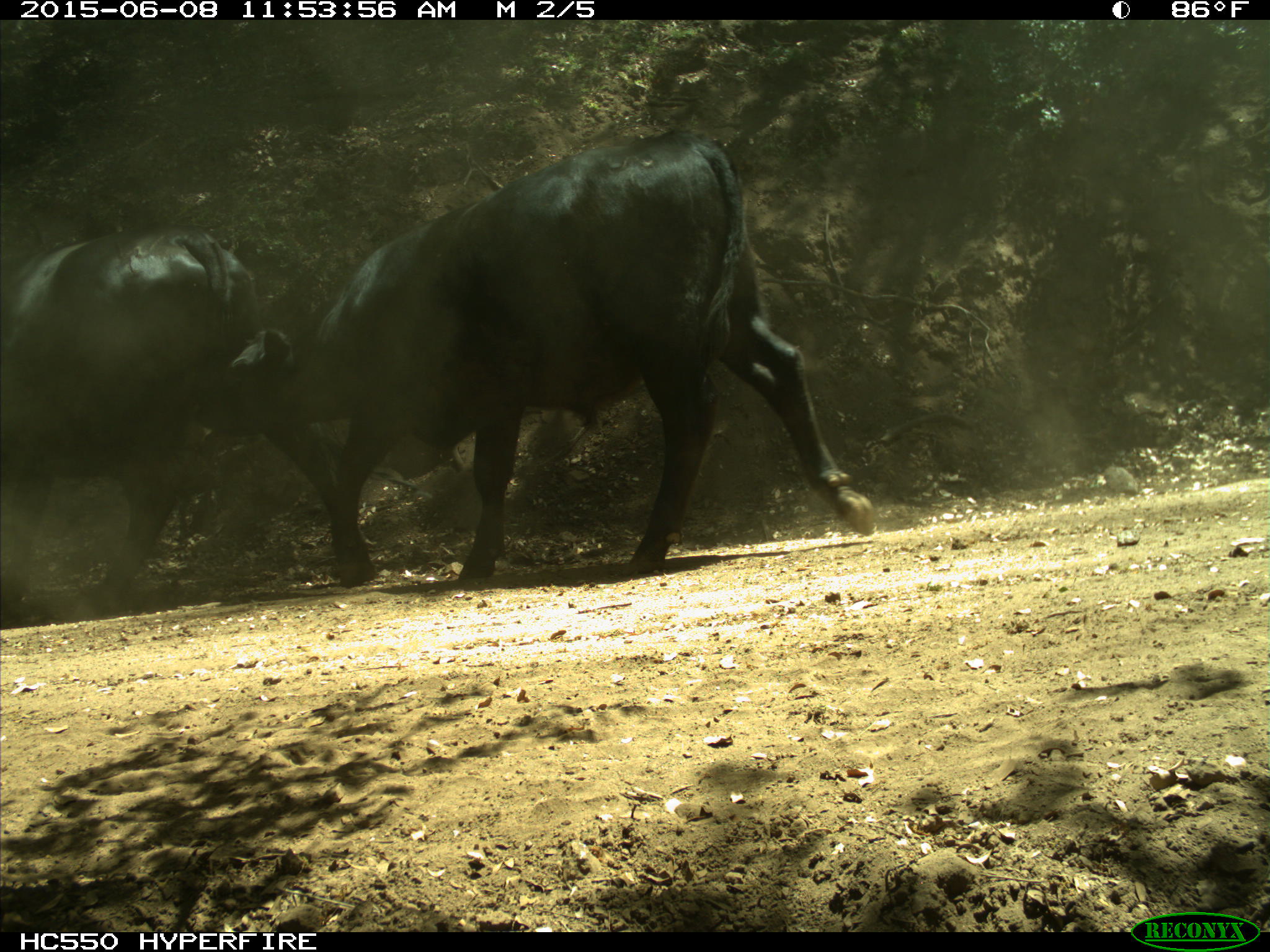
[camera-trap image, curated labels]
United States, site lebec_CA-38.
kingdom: Animalia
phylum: Chordata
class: Mammalia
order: Artiodactyla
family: Bovidae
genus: Bos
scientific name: Bos taurus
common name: domestic cow